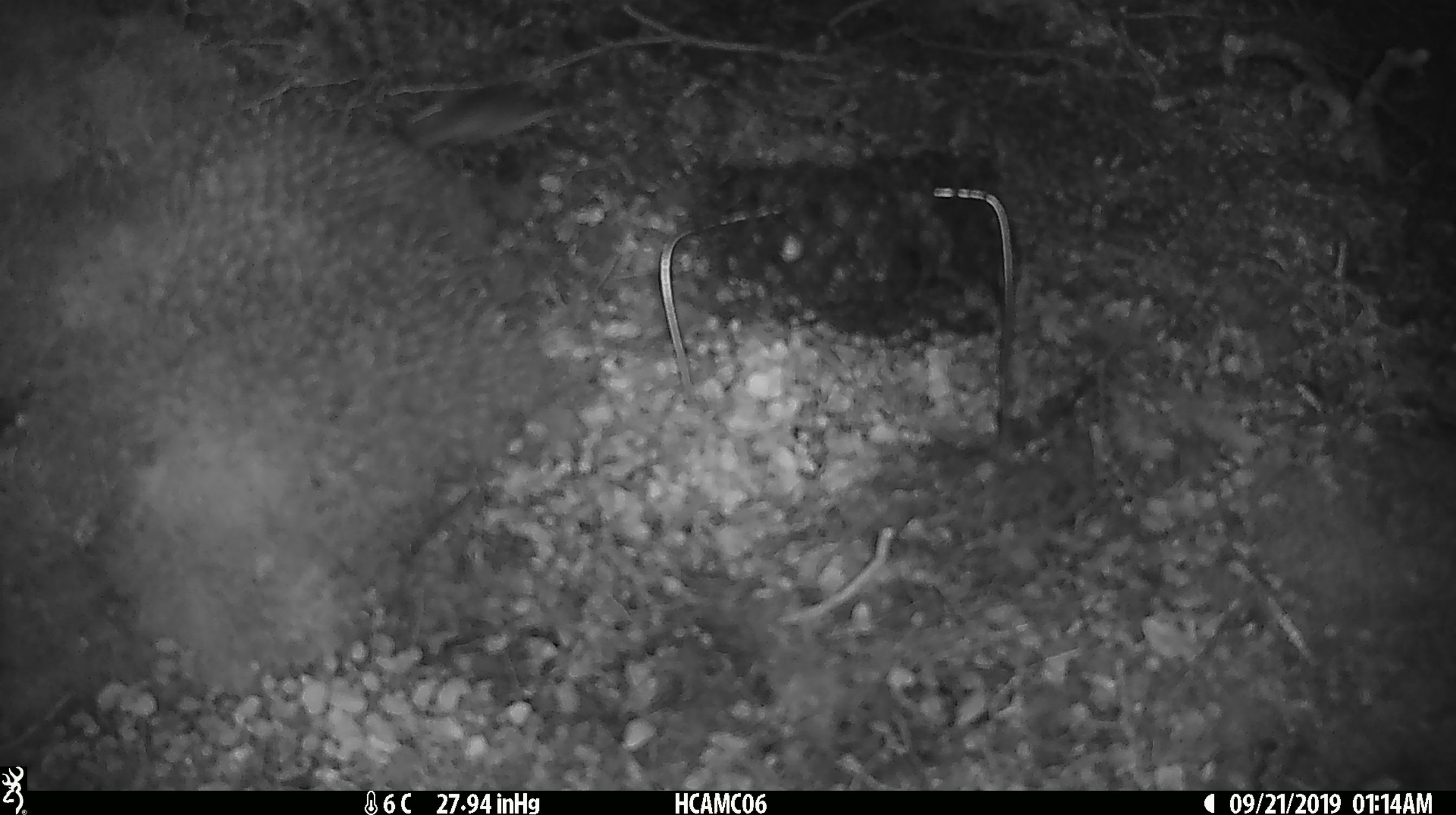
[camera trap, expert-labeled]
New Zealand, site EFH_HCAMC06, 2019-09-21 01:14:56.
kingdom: Animalia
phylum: Chordata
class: Mammalia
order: Rodentia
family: Muridae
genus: Mus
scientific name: Mus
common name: mouse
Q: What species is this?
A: Mouse (Mus).